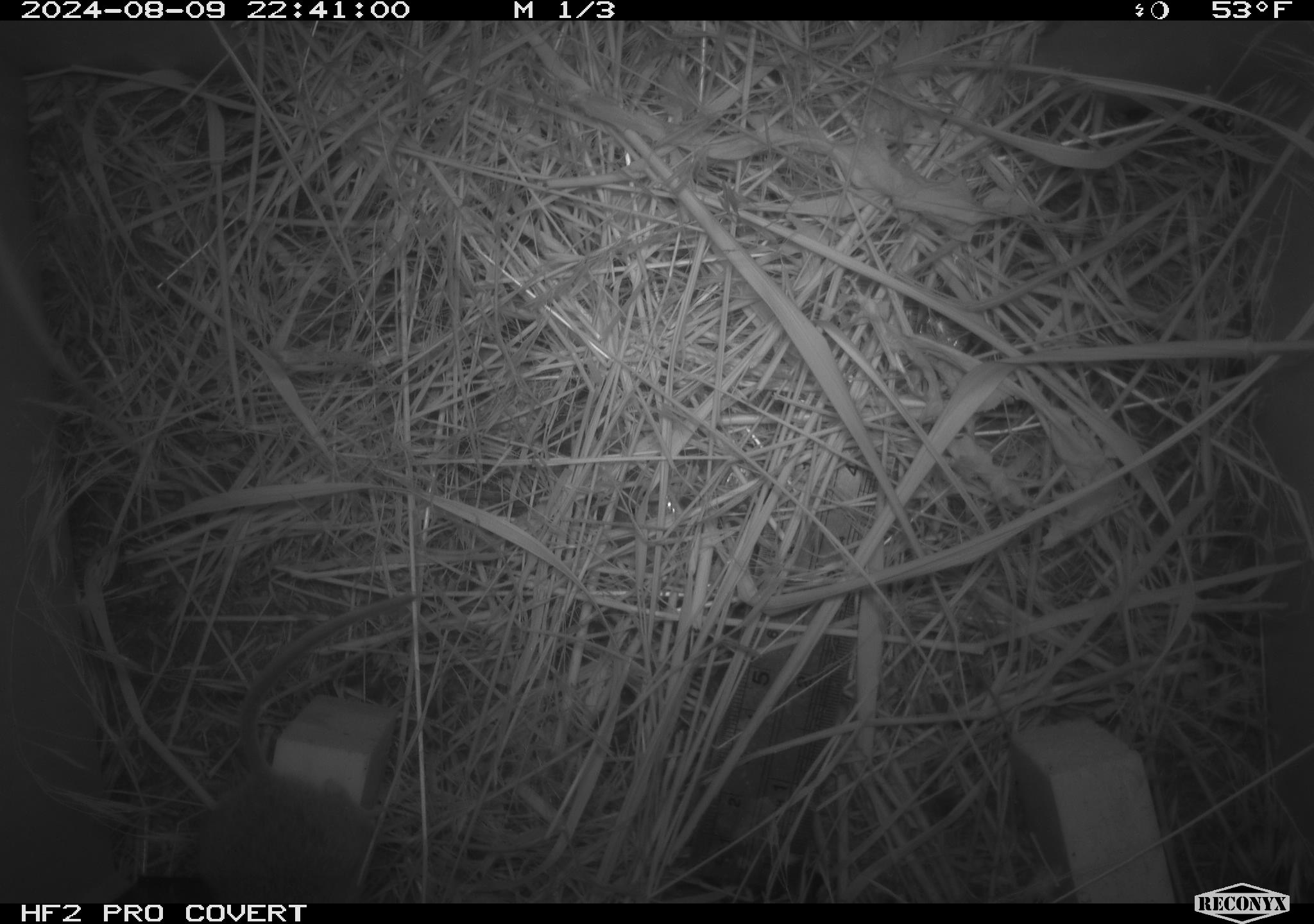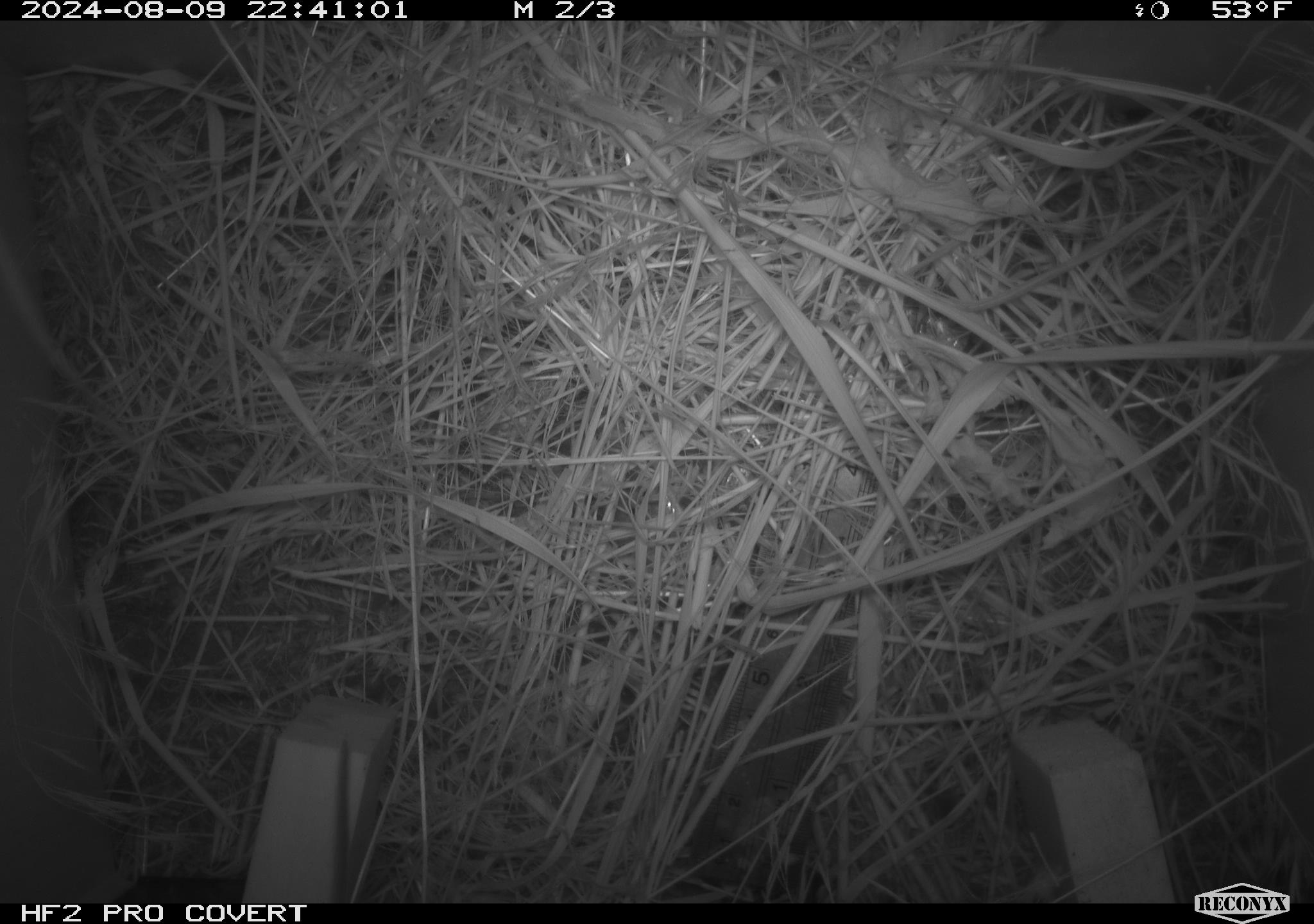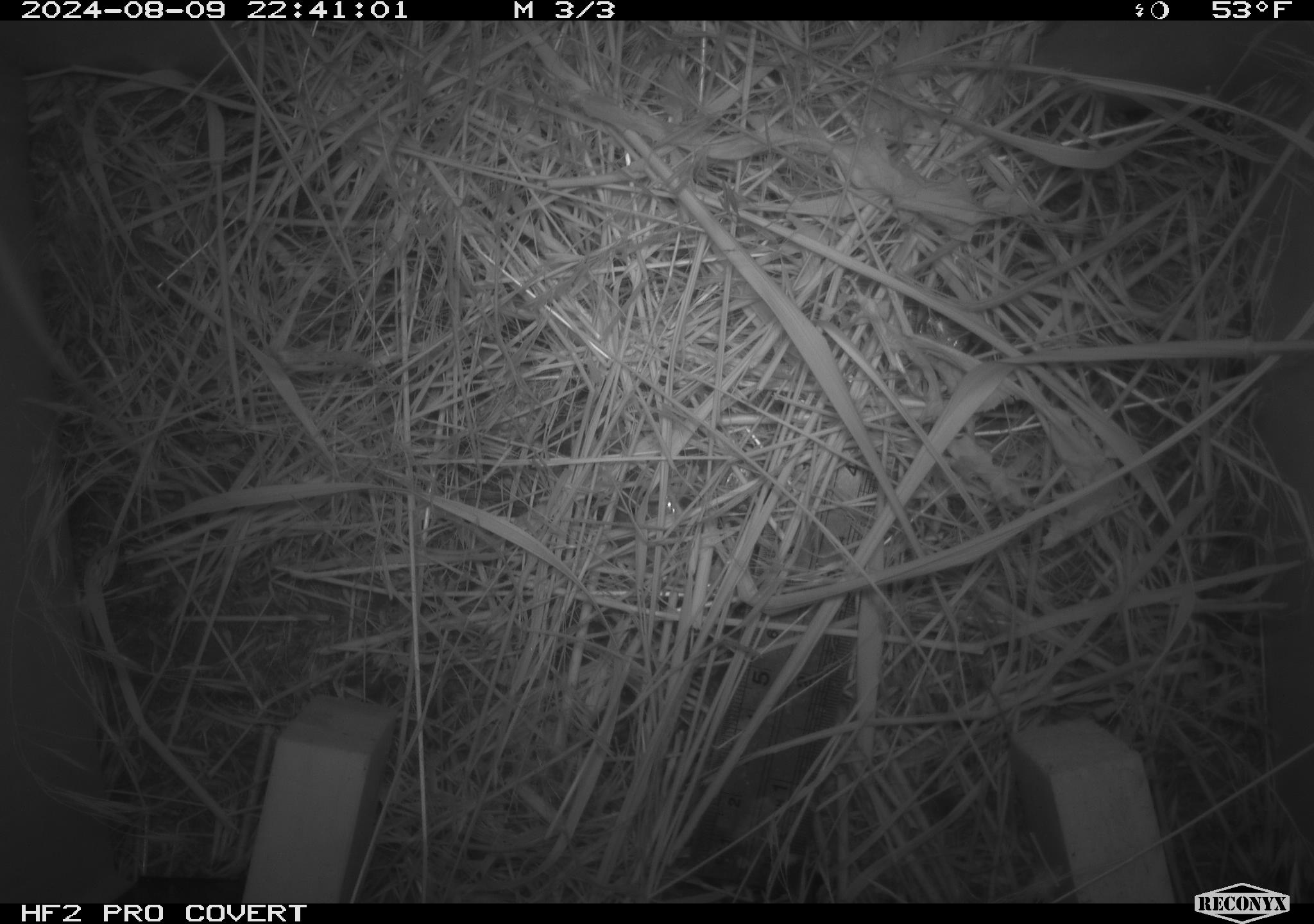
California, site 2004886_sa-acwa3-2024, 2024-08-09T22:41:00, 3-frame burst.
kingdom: Animalia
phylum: Chordata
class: Mammalia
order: Rodentia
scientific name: Rodentia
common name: mouse species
Mouse species (Rodentia).